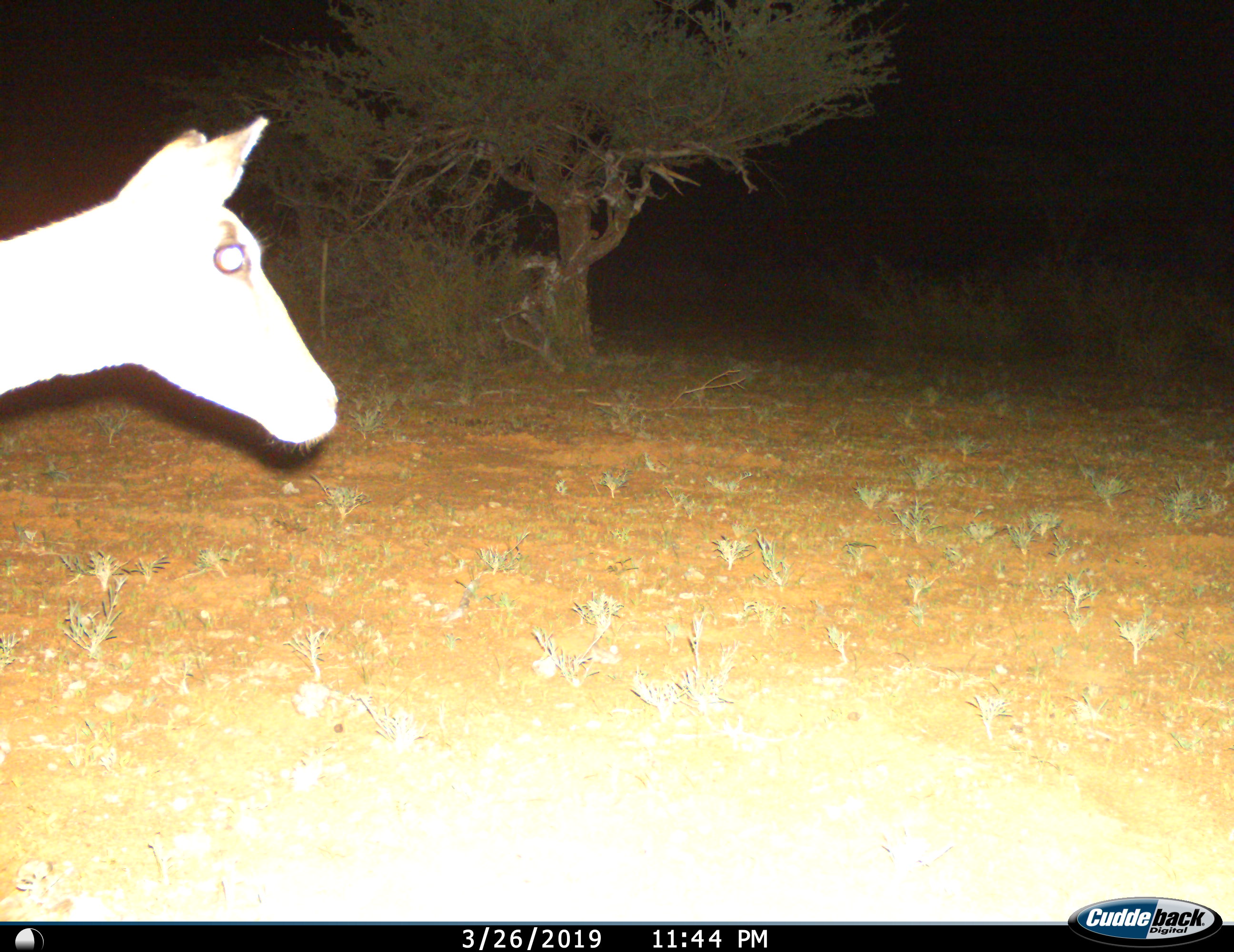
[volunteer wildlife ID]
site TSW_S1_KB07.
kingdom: Animalia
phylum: Chordata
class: Mammalia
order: Artiodactyla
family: Bovidae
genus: Aepyceros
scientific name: Aepyceros melampus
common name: impala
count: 1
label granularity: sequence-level